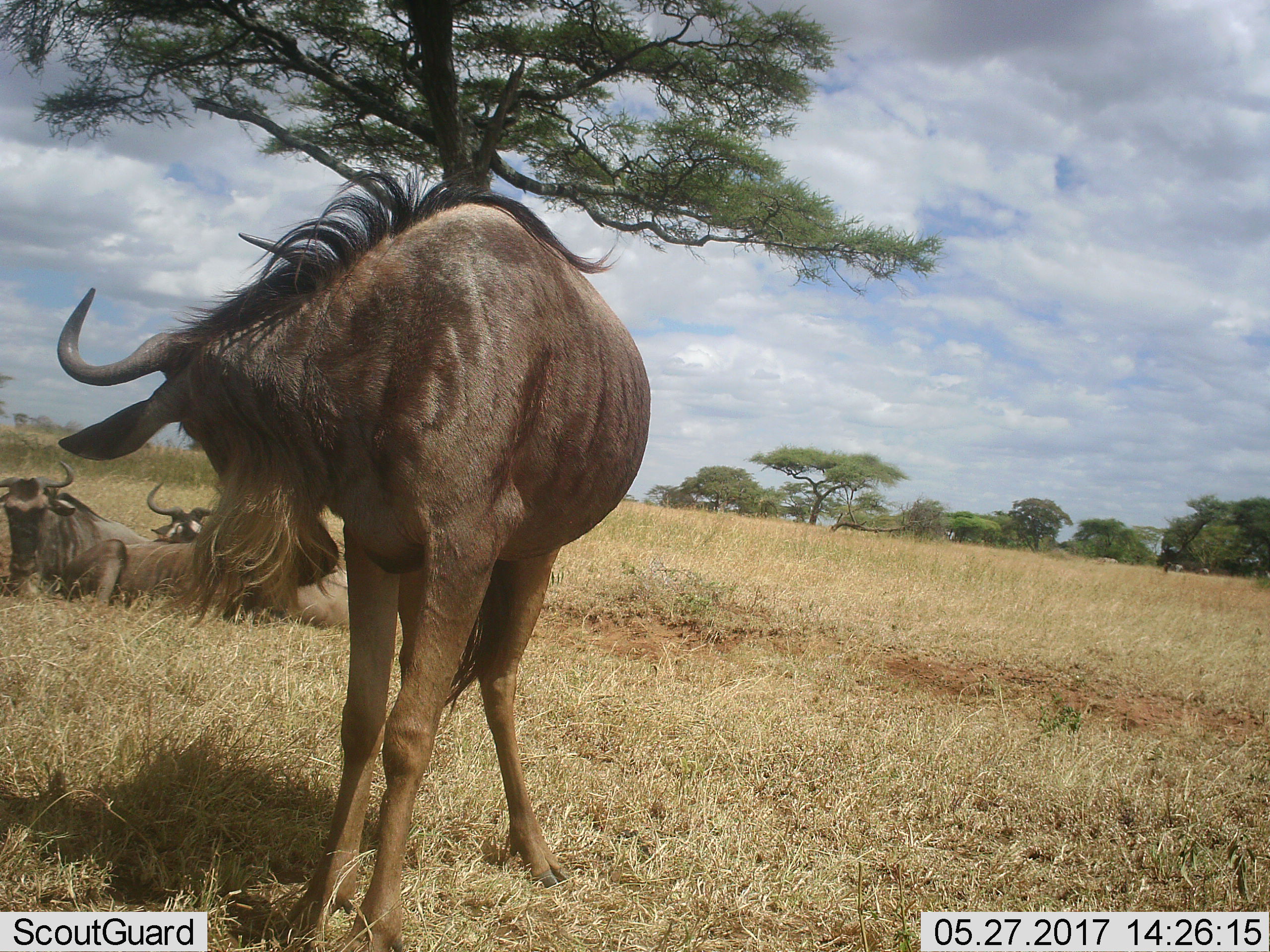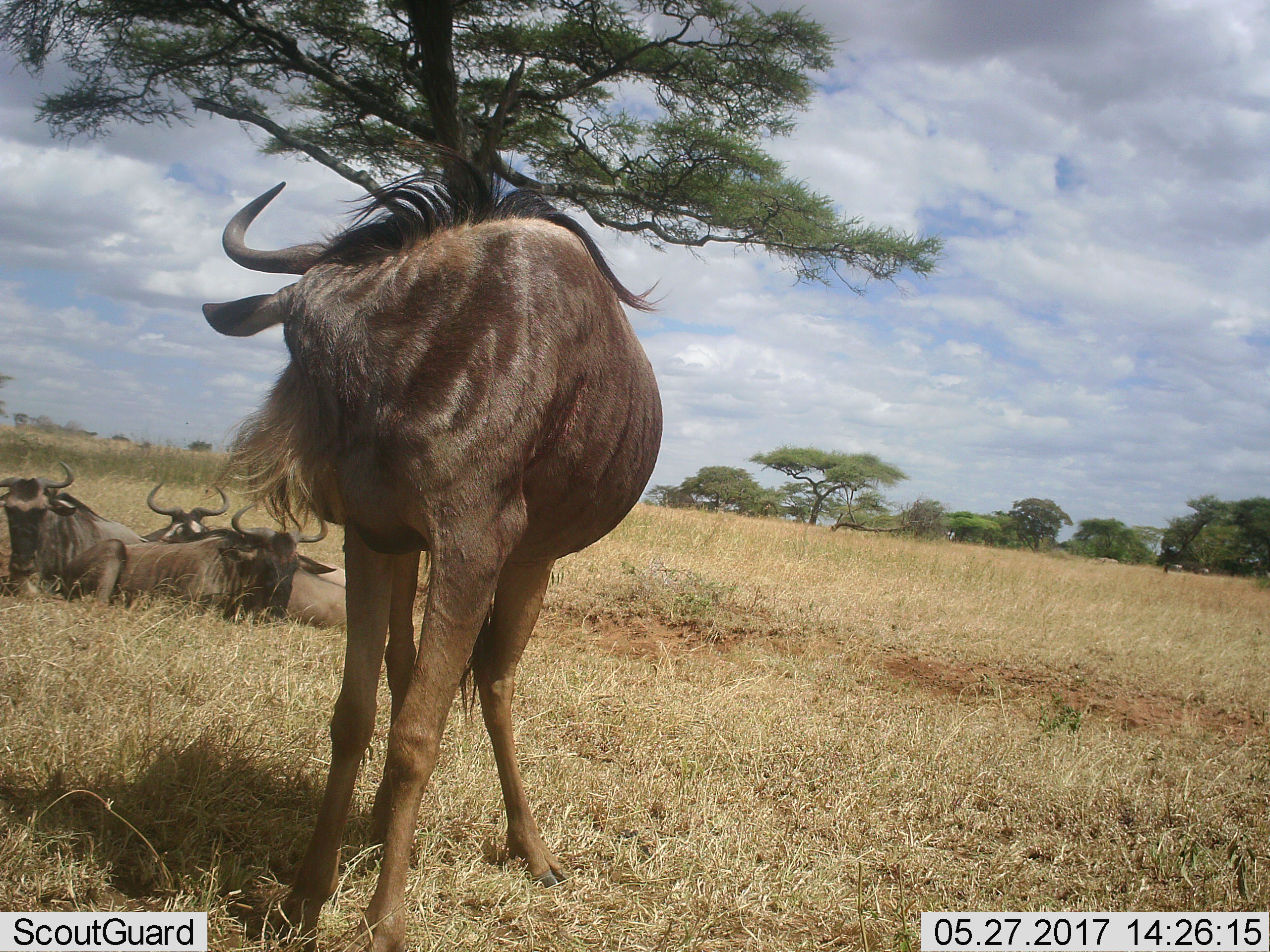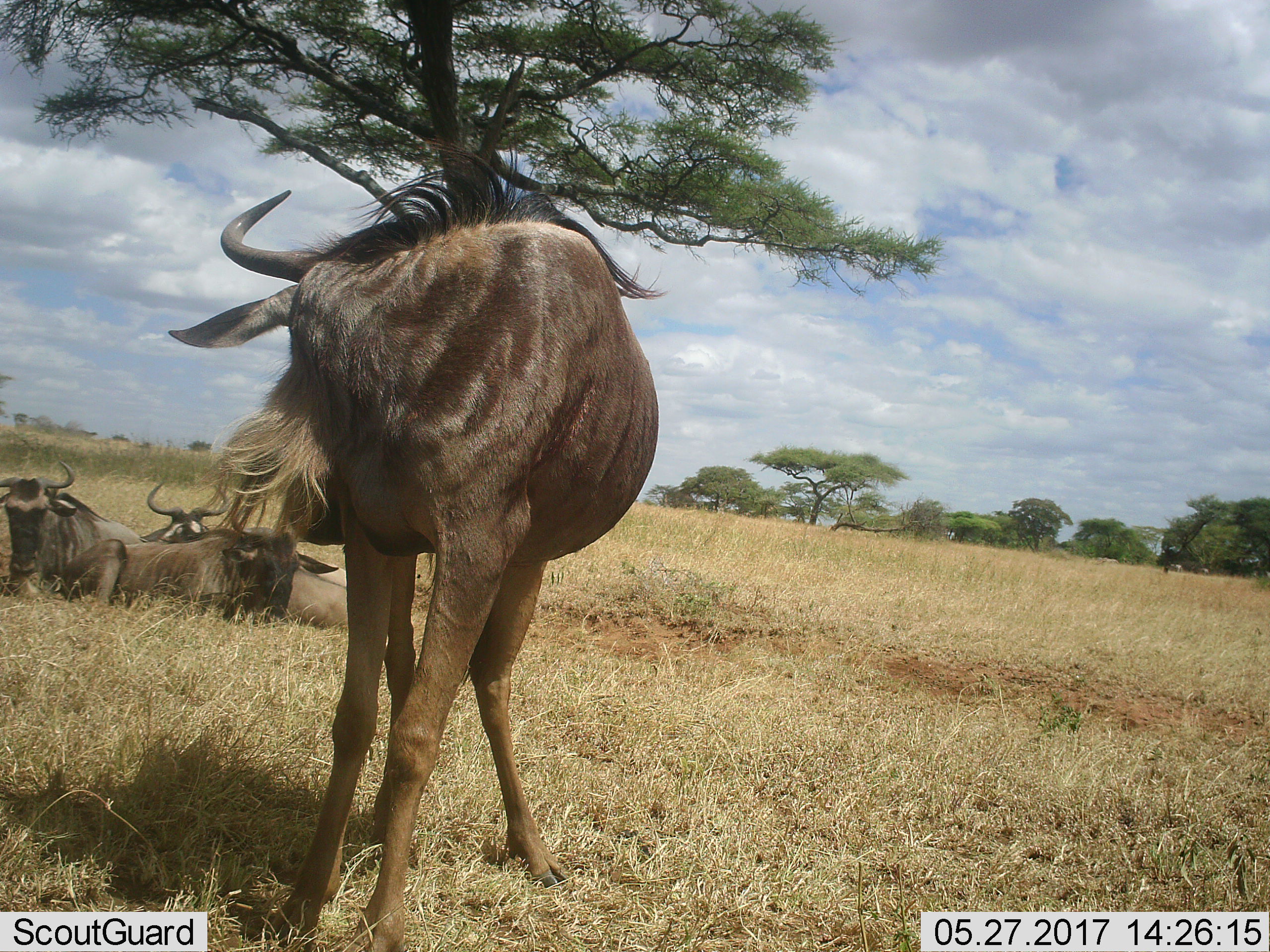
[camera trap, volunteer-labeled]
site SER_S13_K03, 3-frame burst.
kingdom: Animalia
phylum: Chordata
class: Mammalia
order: Artiodactyla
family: Bovidae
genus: Connochaetes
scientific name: Connochaetes taurinus taurinus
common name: blue wildebeest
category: wildebeestblue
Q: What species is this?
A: Wildebeestblue (blue wildebeest) (Connochaetes taurinus taurinus).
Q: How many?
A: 4.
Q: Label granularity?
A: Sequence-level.